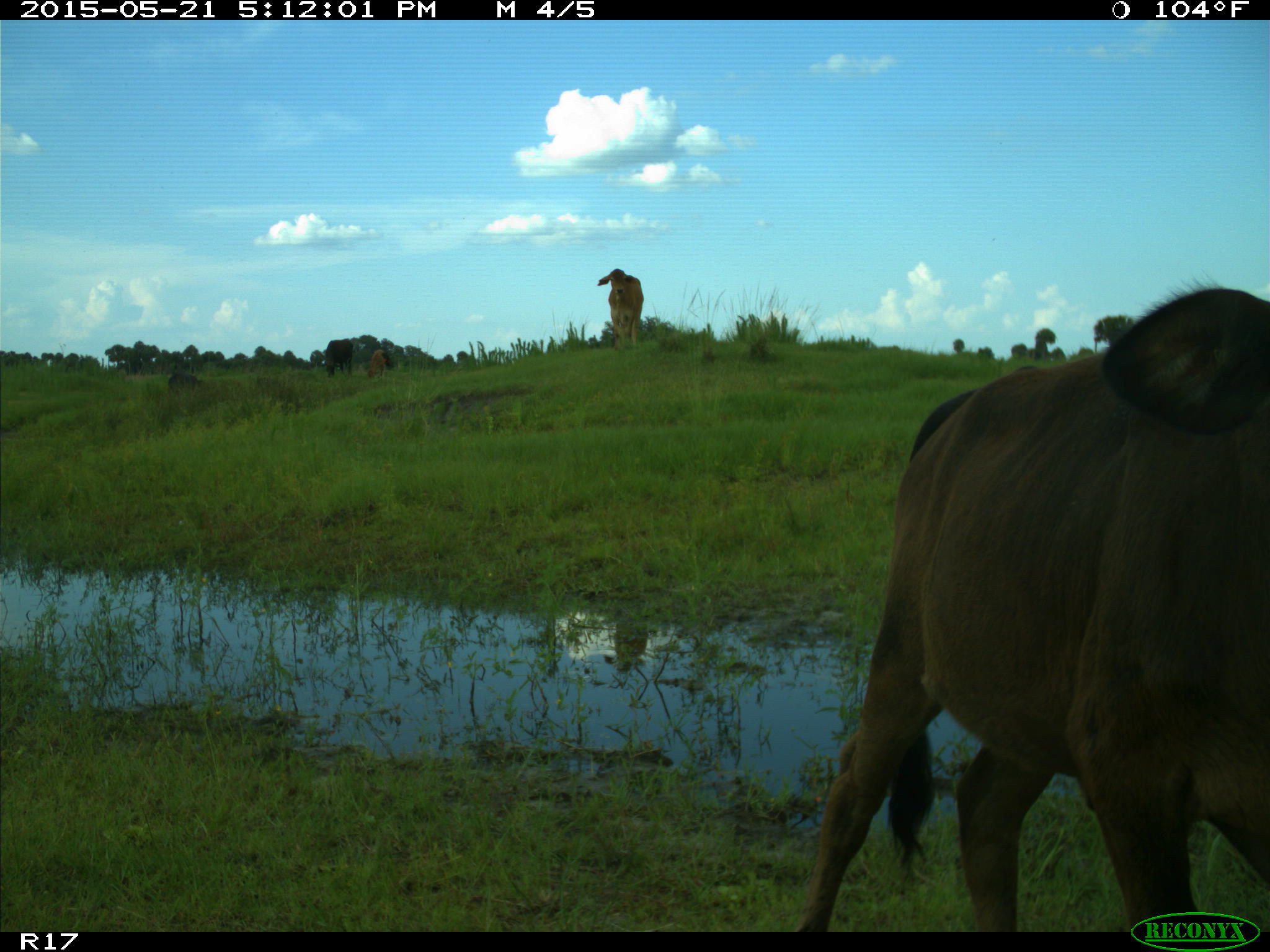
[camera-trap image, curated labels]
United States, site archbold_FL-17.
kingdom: Animalia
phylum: Chordata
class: Mammalia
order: Artiodactyla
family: Bovidae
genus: Bos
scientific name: Bos taurus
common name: domestic cow